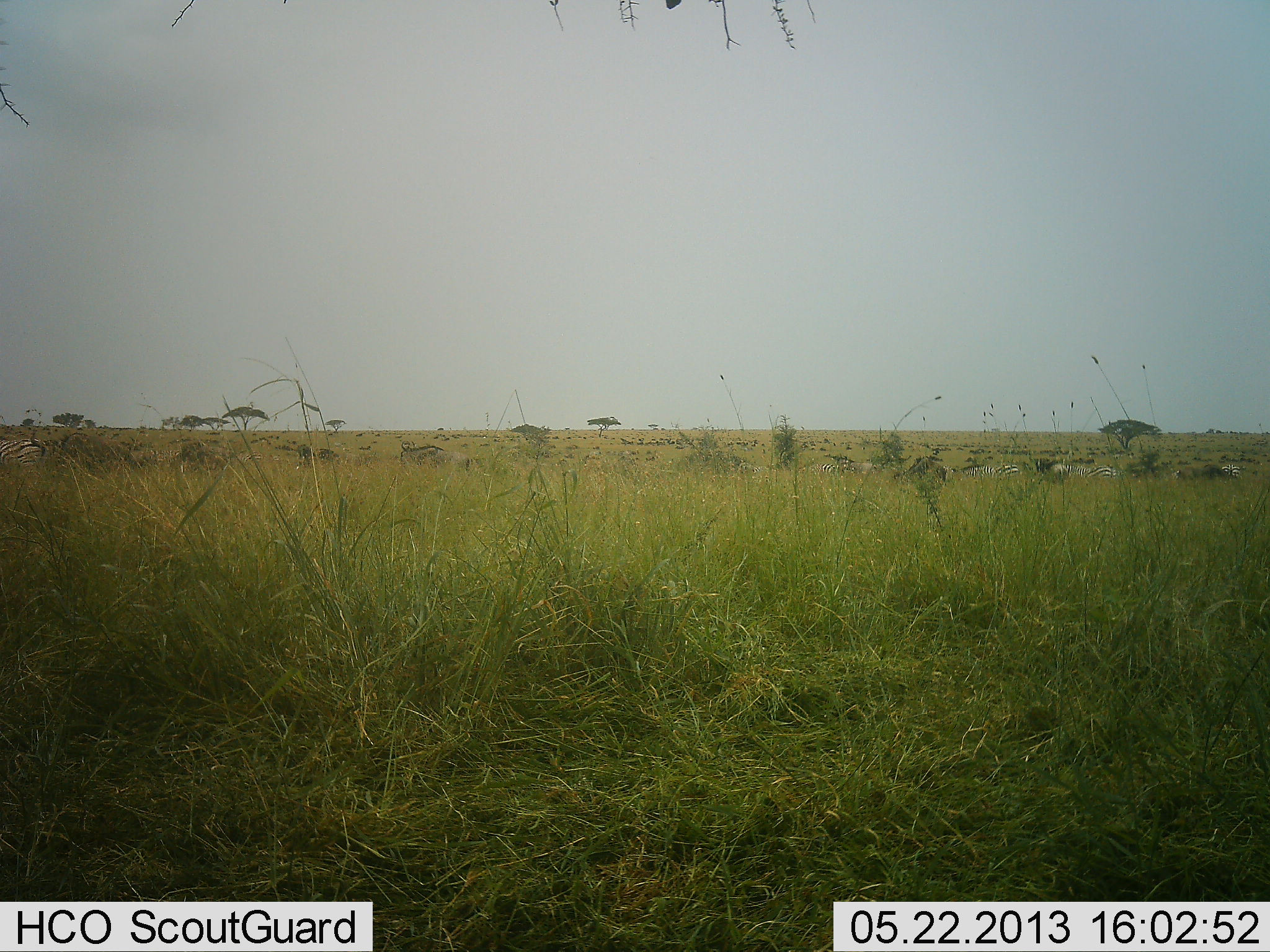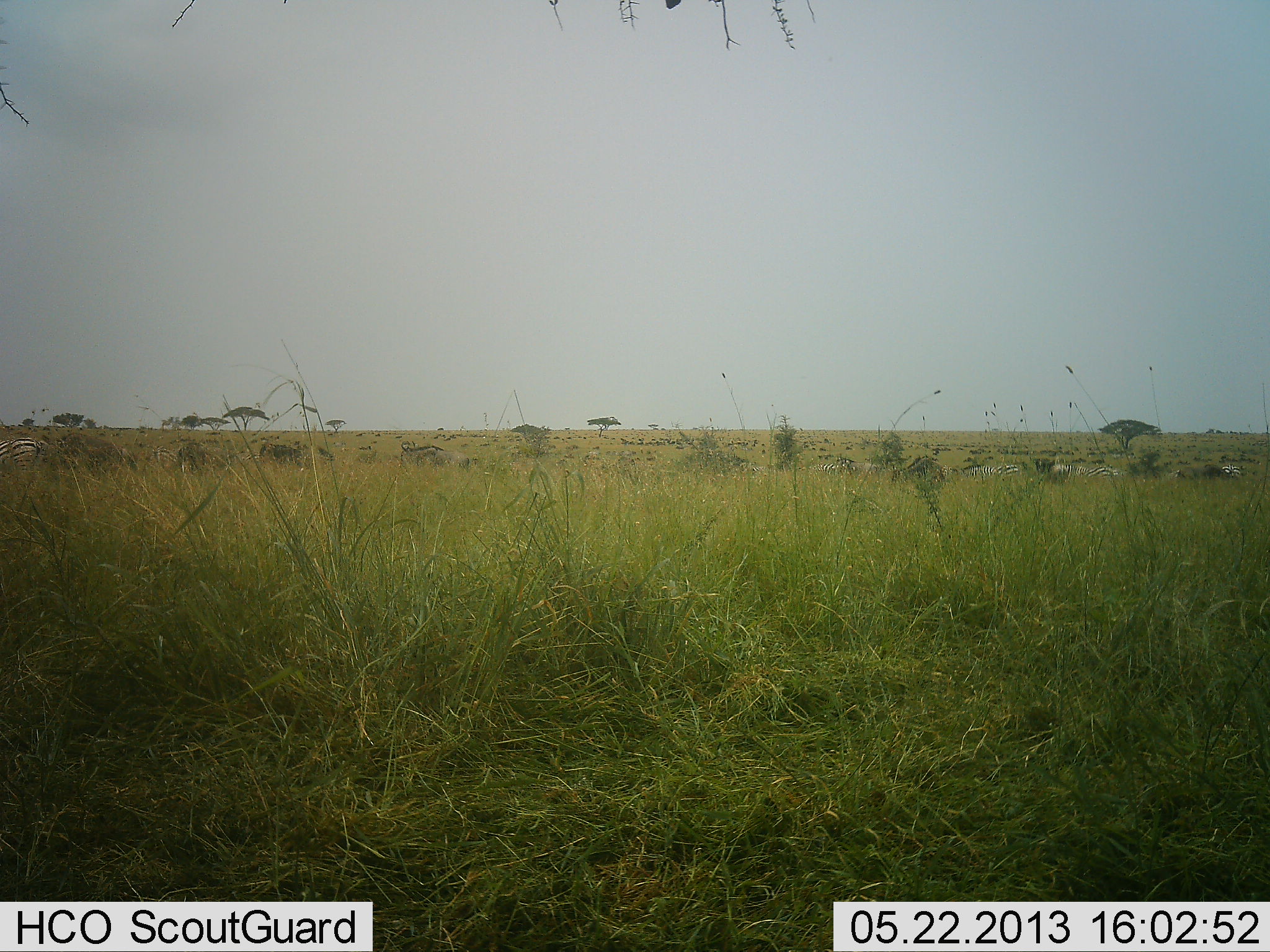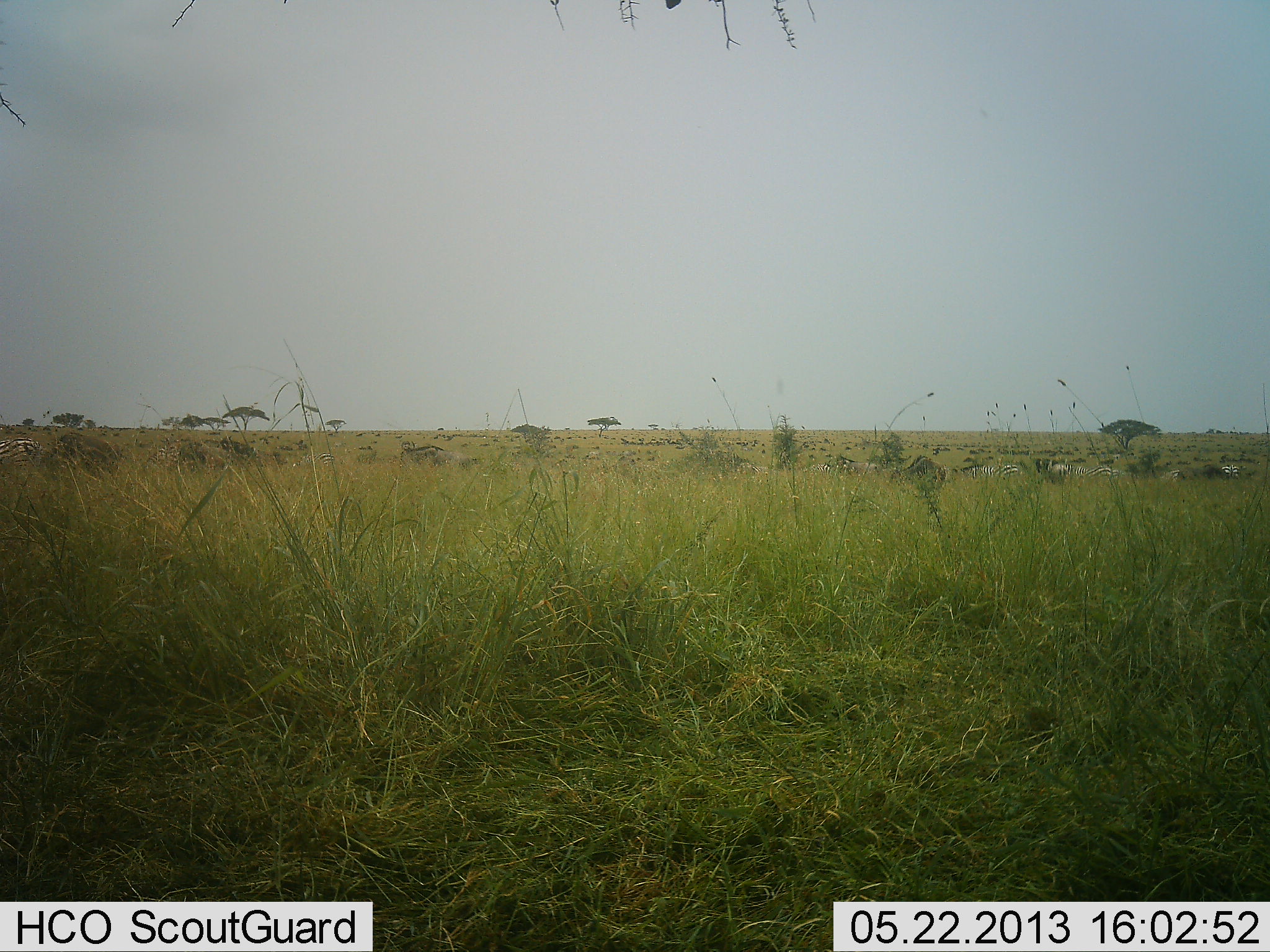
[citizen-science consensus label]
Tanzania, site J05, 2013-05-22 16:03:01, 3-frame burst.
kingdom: Animalia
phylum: Chordata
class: Mammalia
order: Artiodactyla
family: Bovidae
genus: Connochaetes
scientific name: Connochaetes taurinus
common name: blue wildebeest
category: wildebeest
Wildebeest (blue wildebeest) (Connochaetes taurinus), count 11-50. Behavior (volunteer vote fractions): standing 57%, resting 0%, moving 71%, interacting 0%. Young present (vote fraction): 0%. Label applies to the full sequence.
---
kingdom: Animalia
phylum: Chordata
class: Mammalia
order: Perissodactyla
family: Equidae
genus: Equus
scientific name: Equus quagga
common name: plains zebra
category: zebra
Zebra (plains zebra) (Equus quagga), count 8. Behavior (volunteer vote fractions): standing 50%, resting 0%, moving 33%, interacting 0%. Young present (vote fraction): 0%. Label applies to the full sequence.